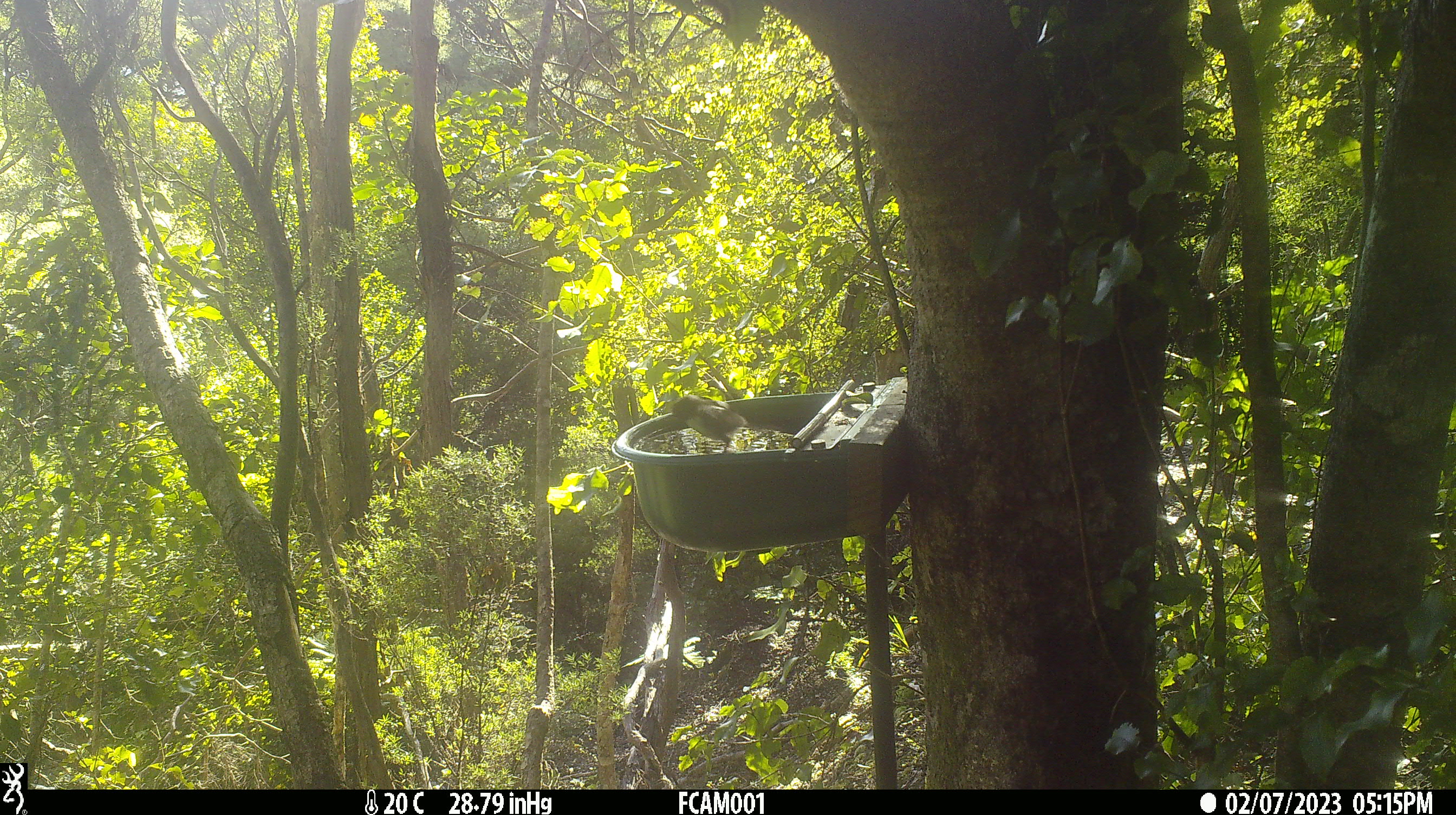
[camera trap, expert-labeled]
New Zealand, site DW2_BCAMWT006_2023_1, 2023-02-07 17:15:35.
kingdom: Animalia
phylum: Chordata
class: Aves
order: Passeriformes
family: Petroicidae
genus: Petroica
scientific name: Petroica macrocephala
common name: tomtit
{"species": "tomtit (Petroica macrocephala)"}